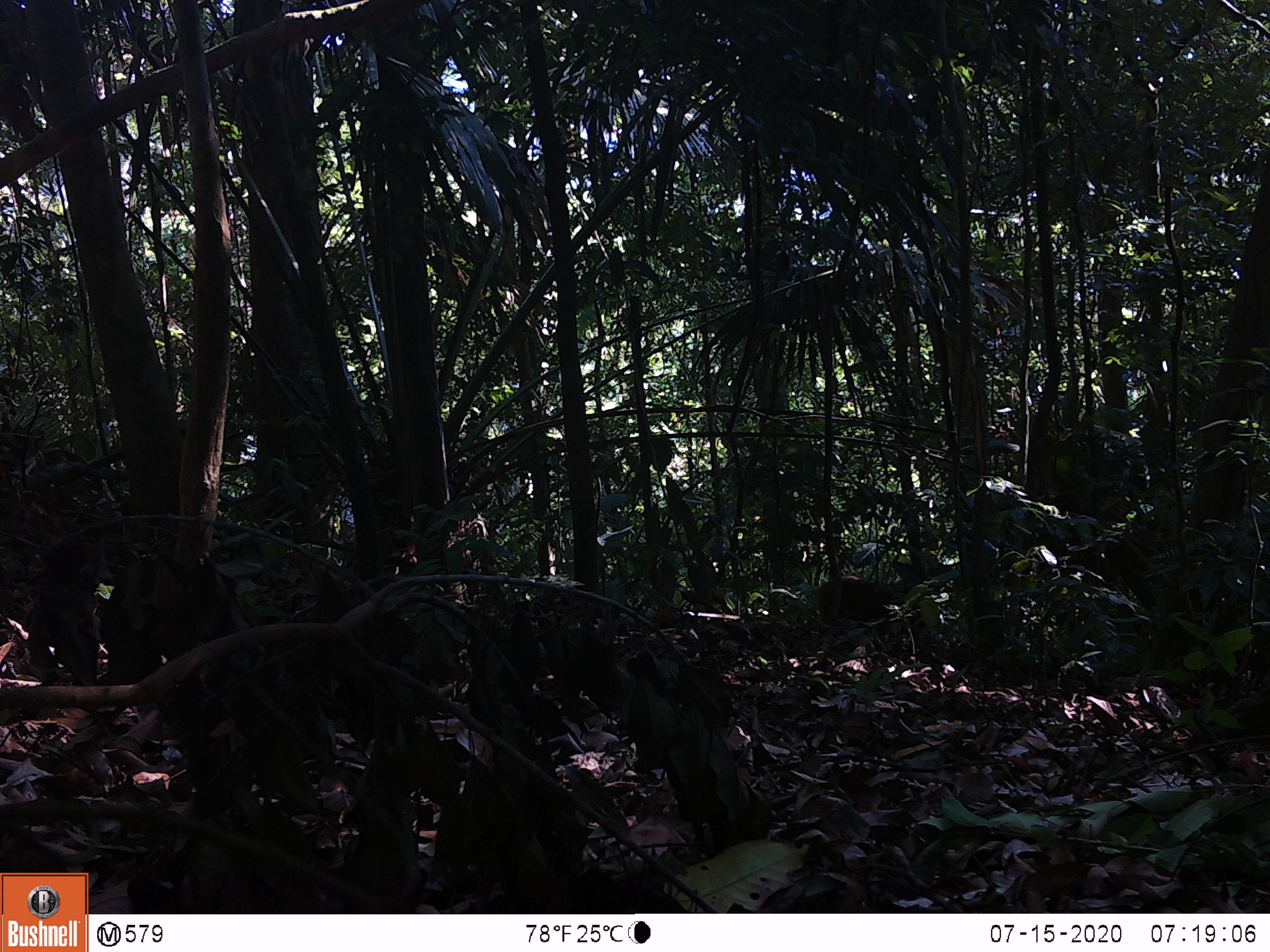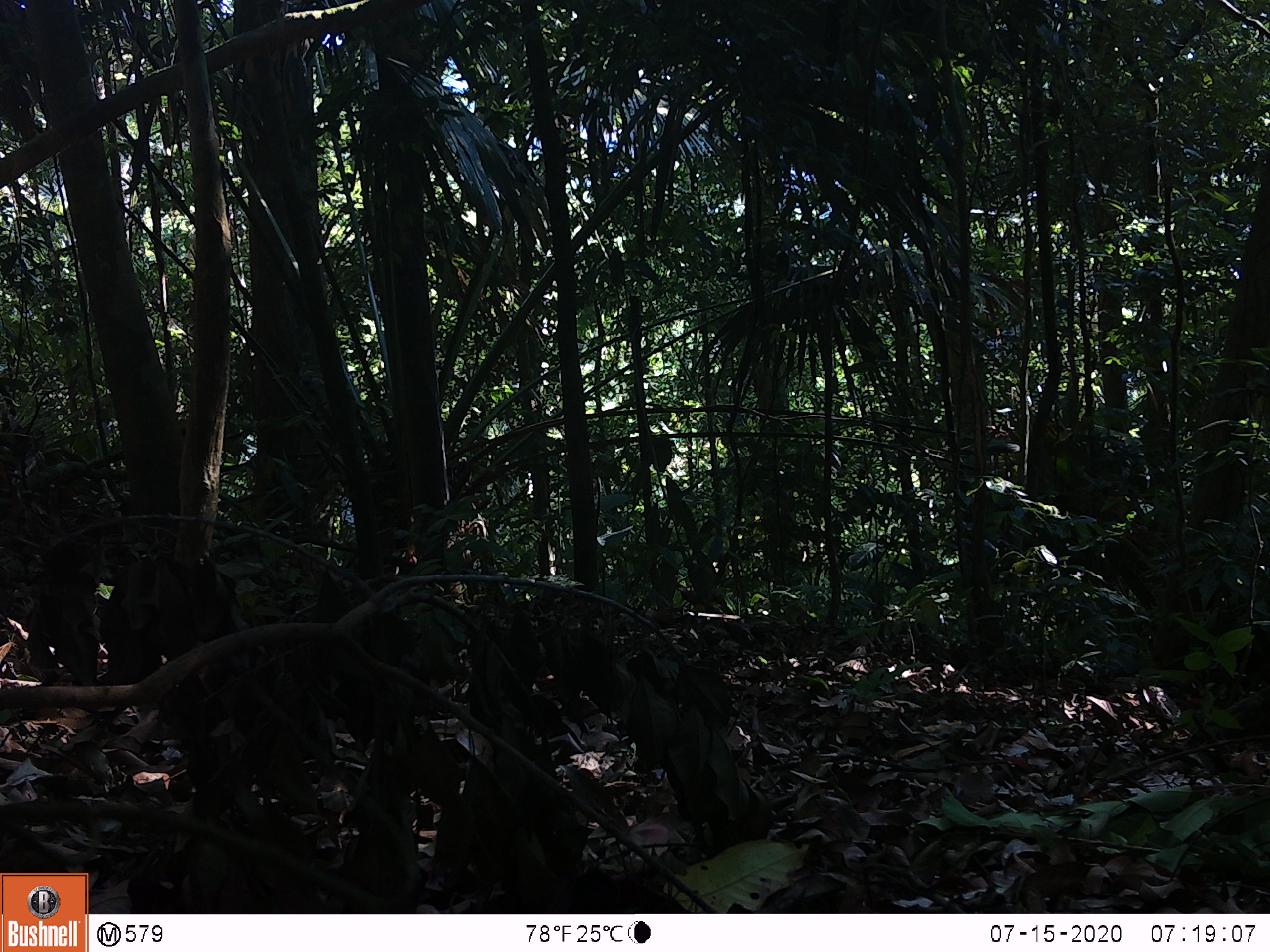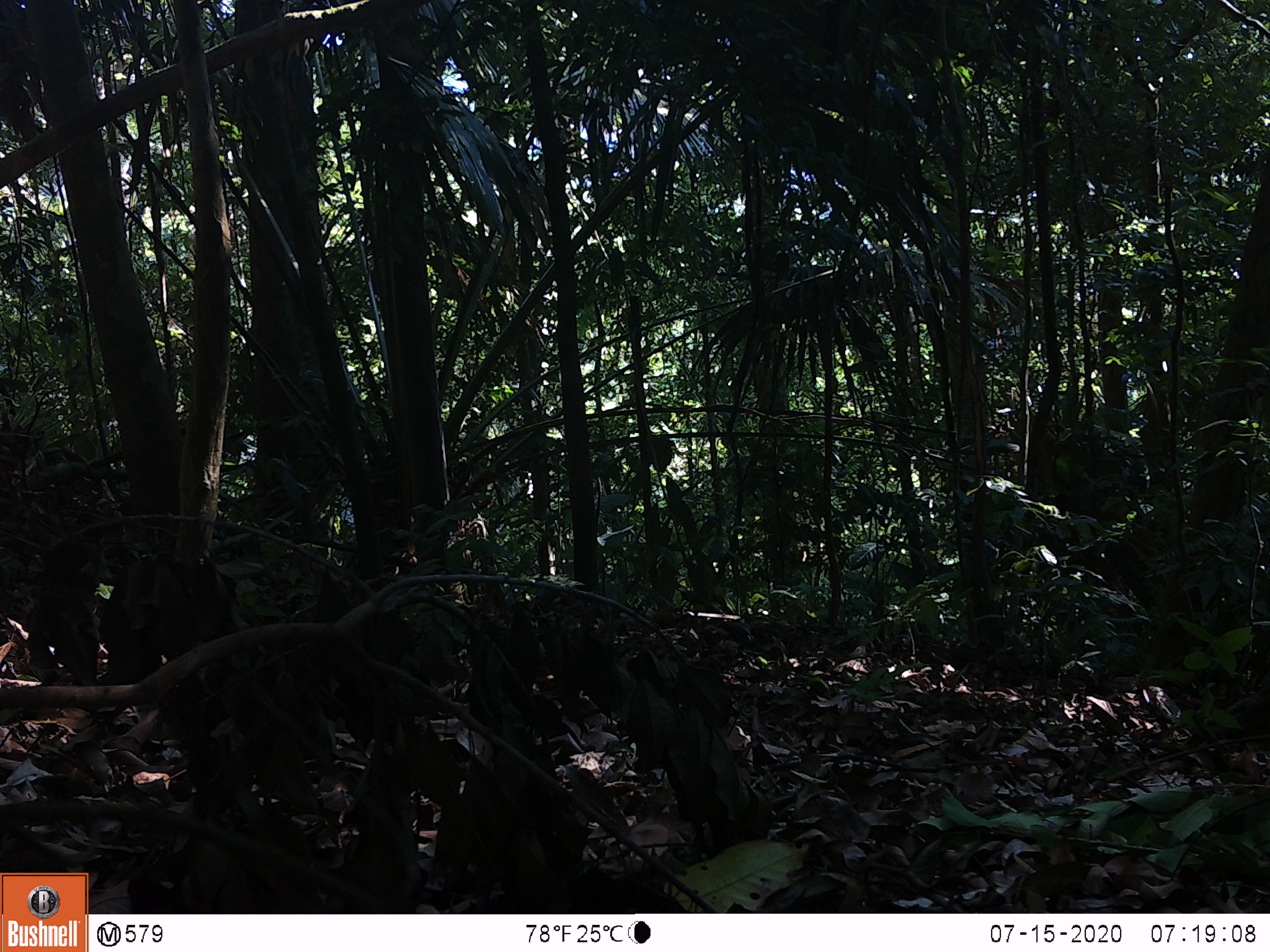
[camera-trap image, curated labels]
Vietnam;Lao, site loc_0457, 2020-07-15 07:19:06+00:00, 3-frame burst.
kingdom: Animalia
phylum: Chordata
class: Mammalia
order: Primates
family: Cercopithecidae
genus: Macaca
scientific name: Macaca arctoides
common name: stump-tailed macaque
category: stump tailed macaque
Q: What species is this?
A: Stump tailed macaque (stump-tailed macaque) (Macaca arctoides).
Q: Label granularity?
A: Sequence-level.